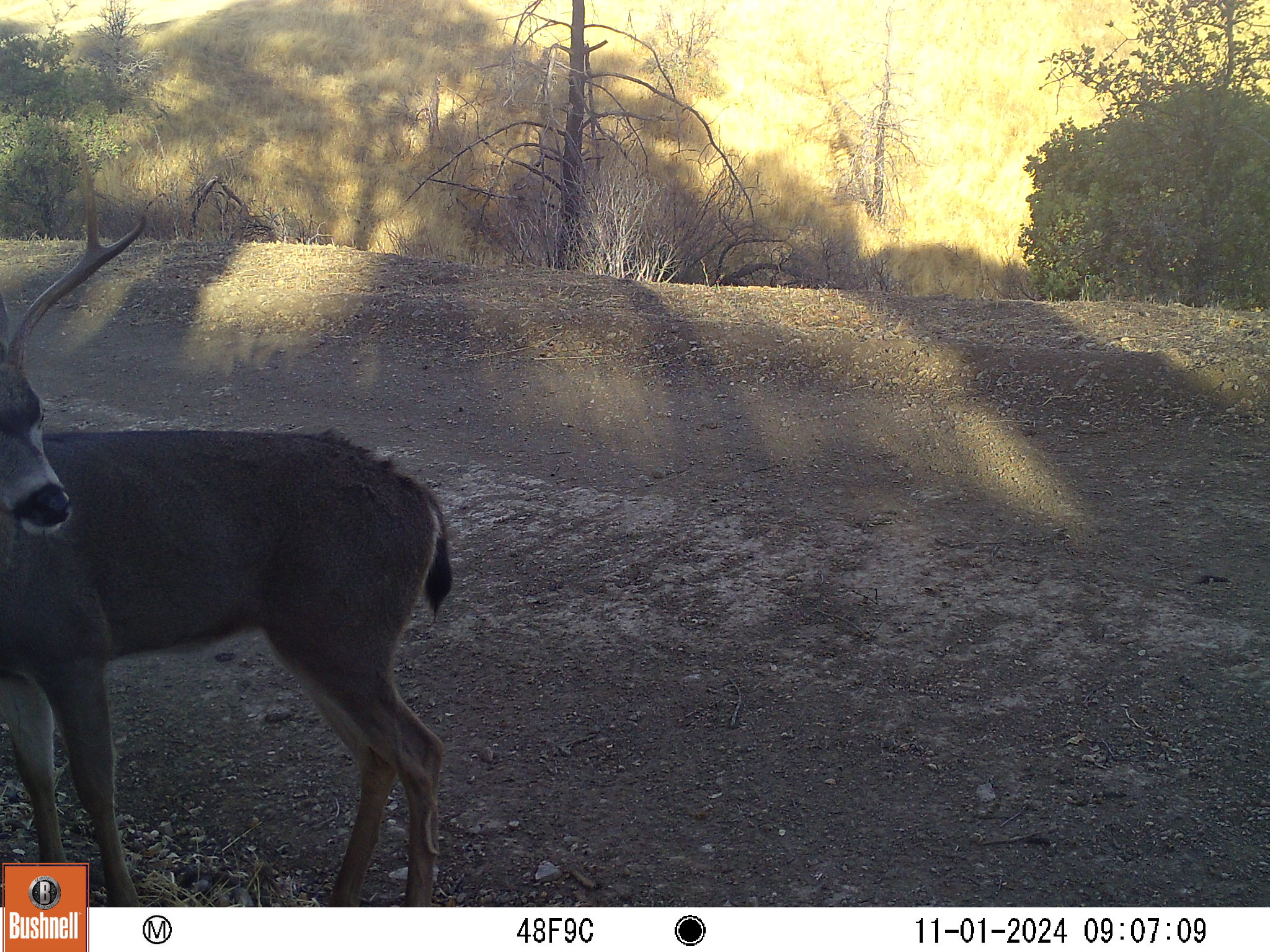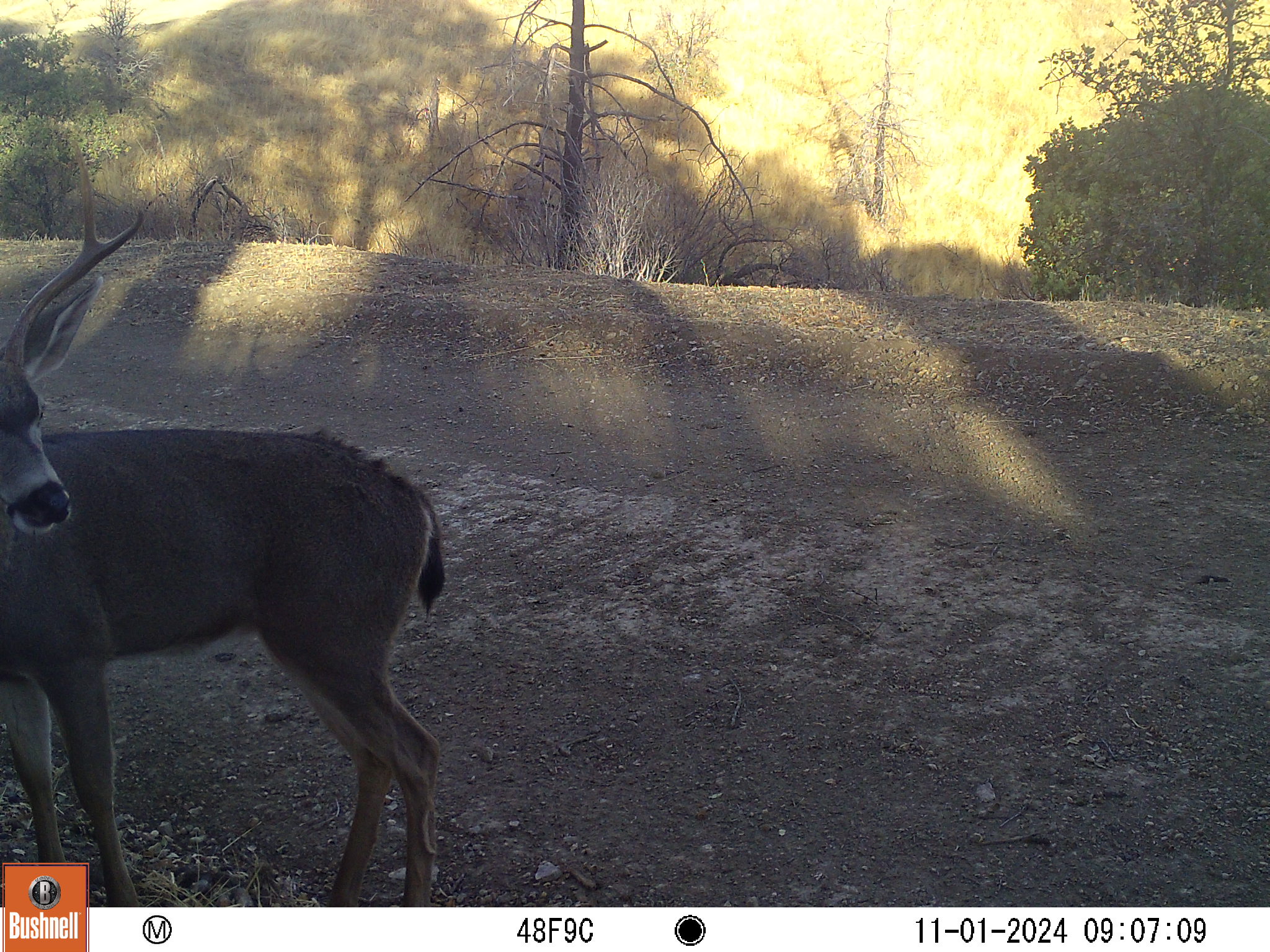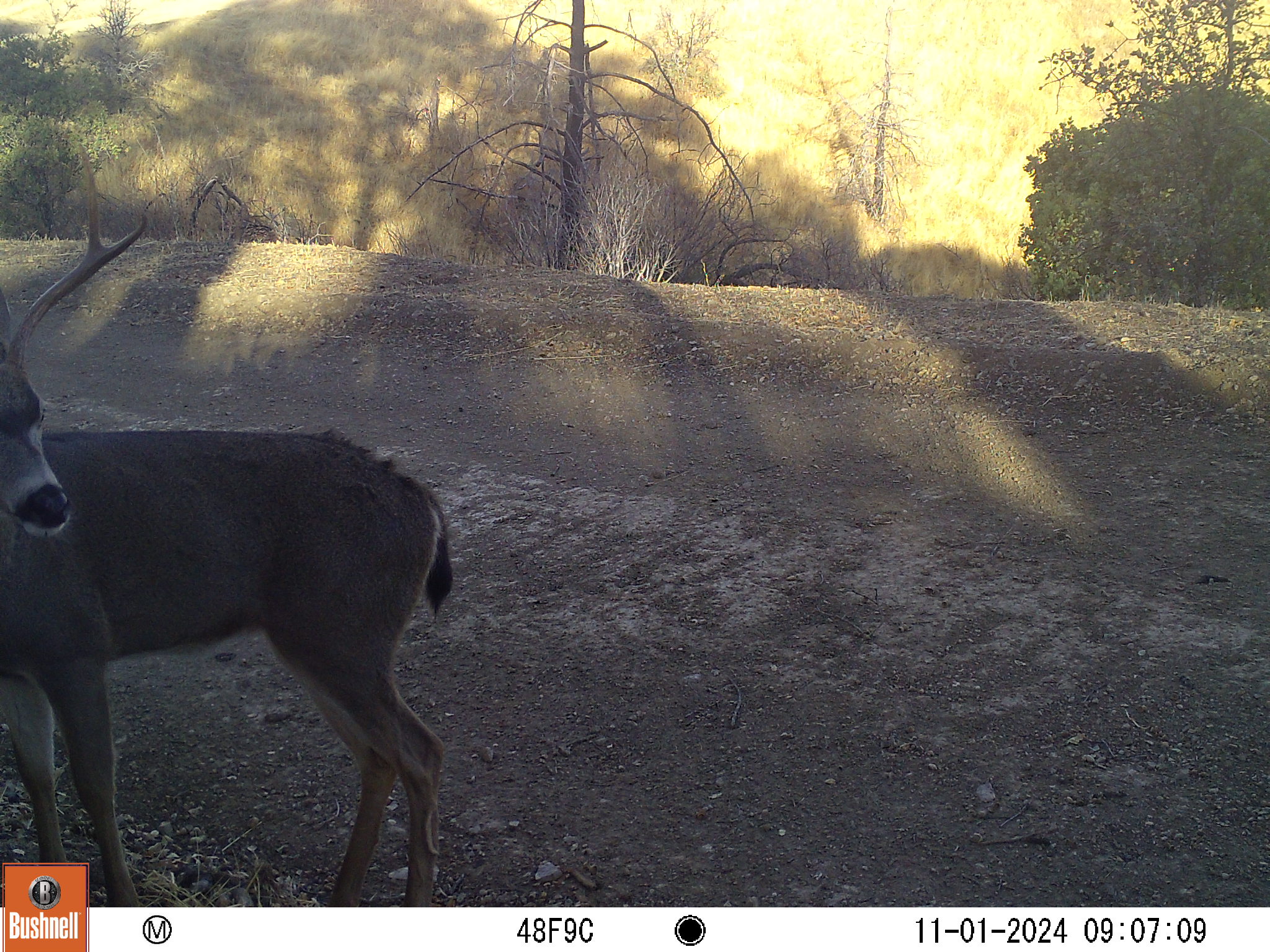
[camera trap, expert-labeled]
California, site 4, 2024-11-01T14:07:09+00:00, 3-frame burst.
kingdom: Animalia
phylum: Chordata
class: Mammalia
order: Artiodactyla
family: Cervidae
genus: Odocoileus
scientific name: Odocoileus hemionus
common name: mule deer